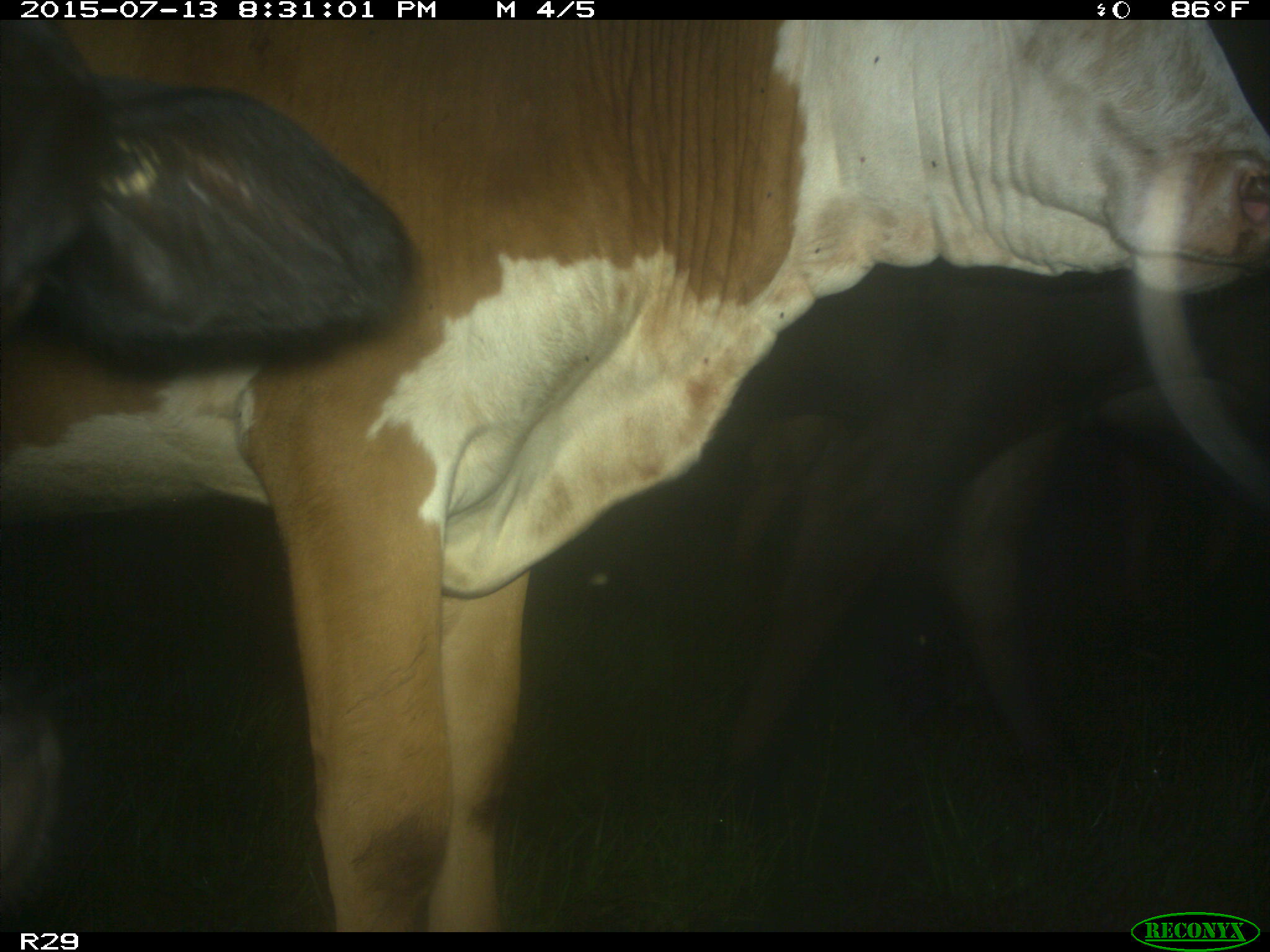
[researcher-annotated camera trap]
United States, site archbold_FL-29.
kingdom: Animalia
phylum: Chordata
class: Mammalia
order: Artiodactyla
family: Bovidae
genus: Bos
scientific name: Bos taurus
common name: domestic cow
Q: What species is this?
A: Bos taurus (domestic cow).